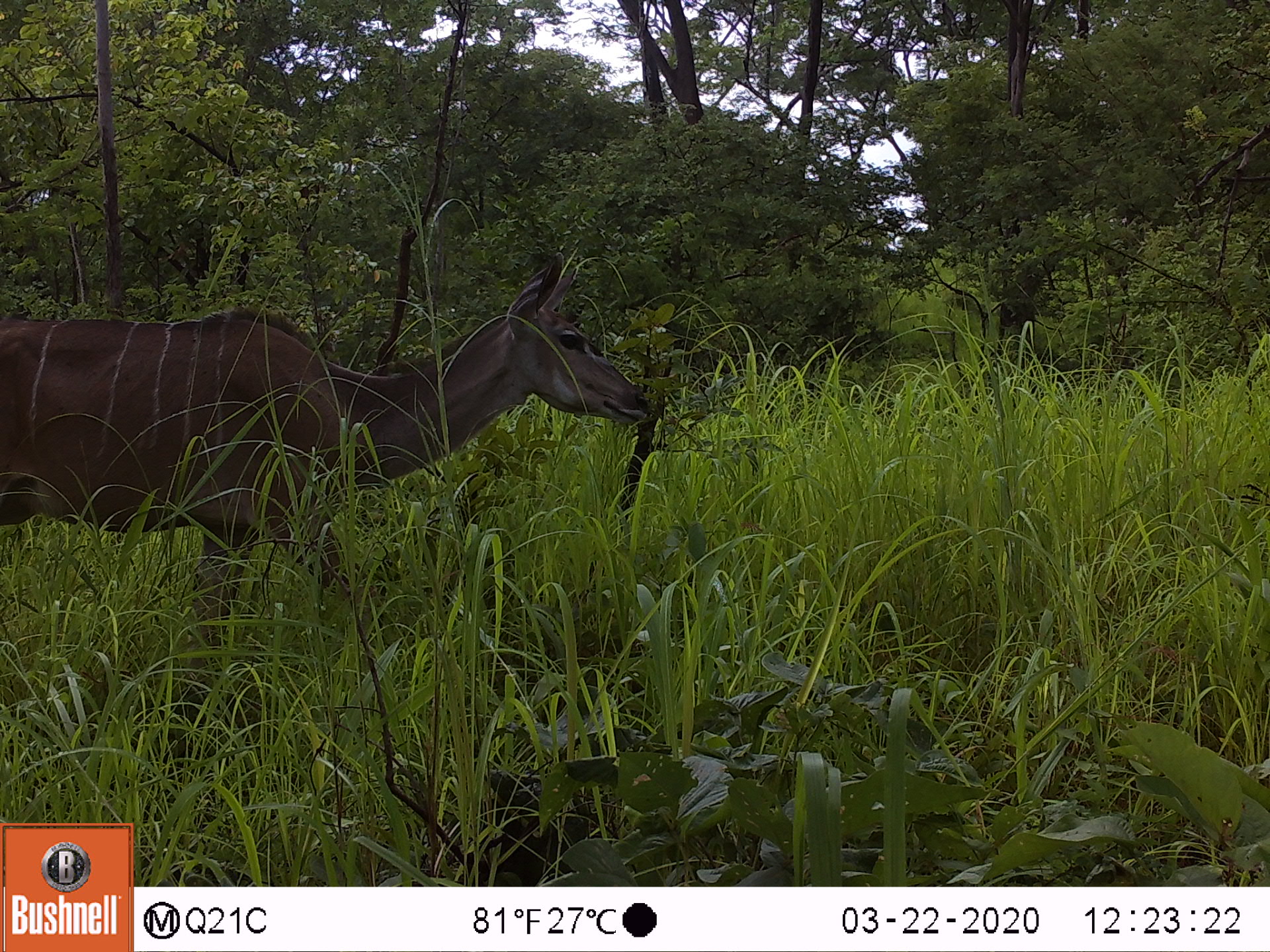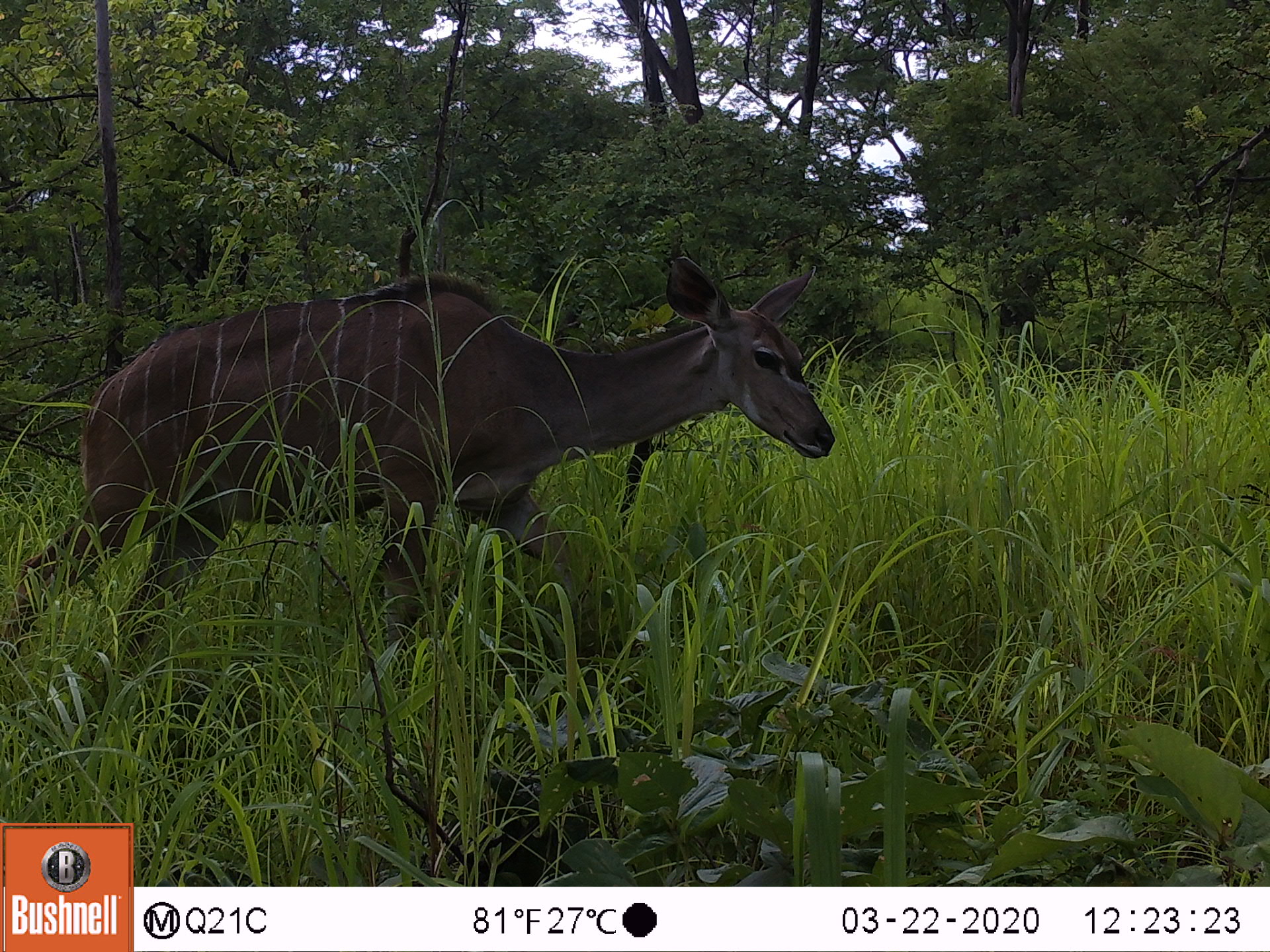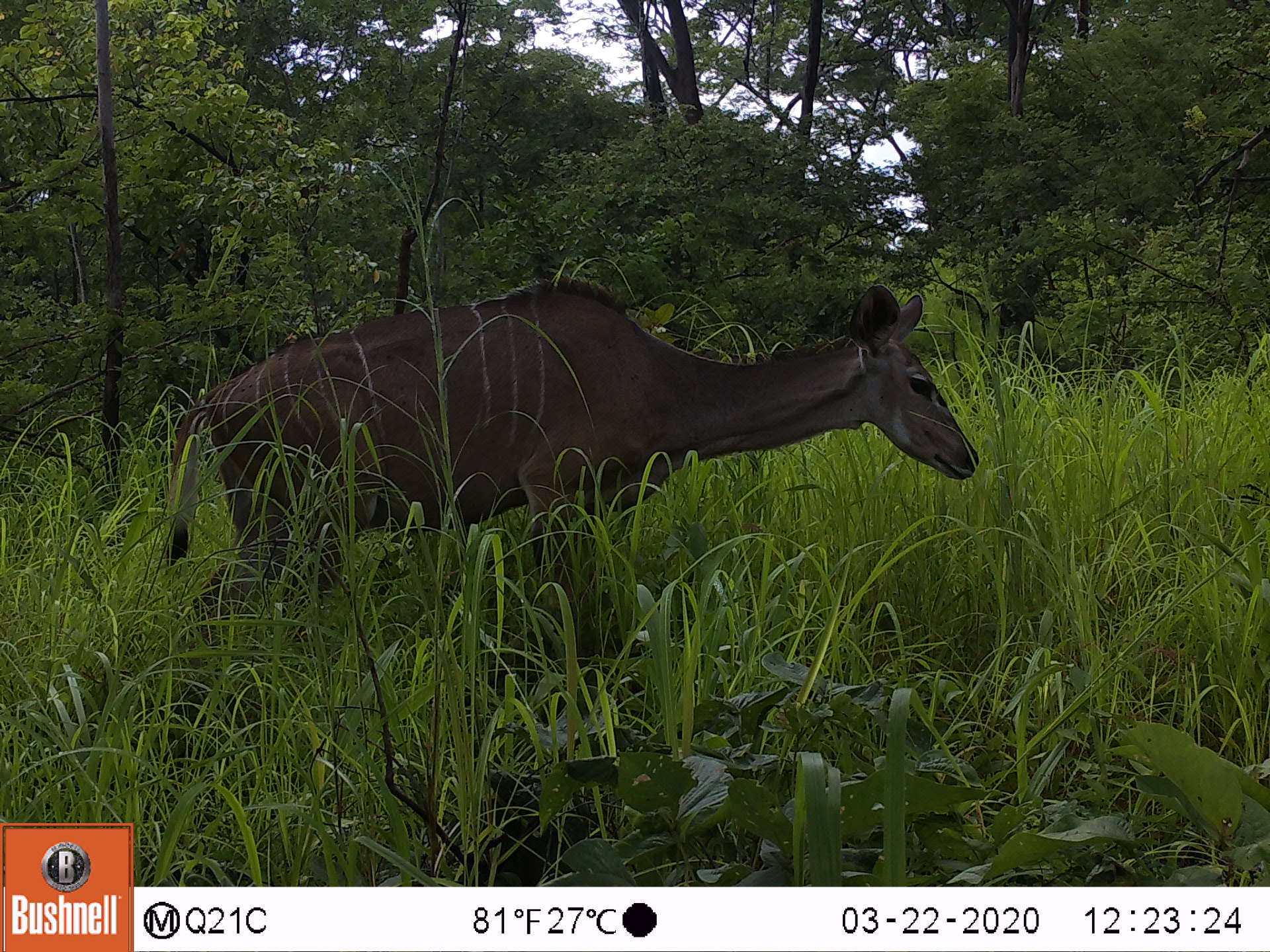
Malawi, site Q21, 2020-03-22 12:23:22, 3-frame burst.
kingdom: Animalia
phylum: Chordata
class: Mammalia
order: Artiodactyla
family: Bovidae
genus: Tragelaphus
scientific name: Tragelaphus strepsiceros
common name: greater kudu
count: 1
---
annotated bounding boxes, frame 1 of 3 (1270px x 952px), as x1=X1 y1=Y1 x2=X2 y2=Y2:
greater kudu: x1=0 y1=259 x2=659 y2=655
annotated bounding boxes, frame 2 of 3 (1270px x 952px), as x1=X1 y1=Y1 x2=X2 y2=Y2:
greater kudu: x1=8 y1=259 x2=835 y2=675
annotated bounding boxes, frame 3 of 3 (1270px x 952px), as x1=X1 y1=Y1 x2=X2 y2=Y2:
greater kudu: x1=150 y1=269 x2=981 y2=715